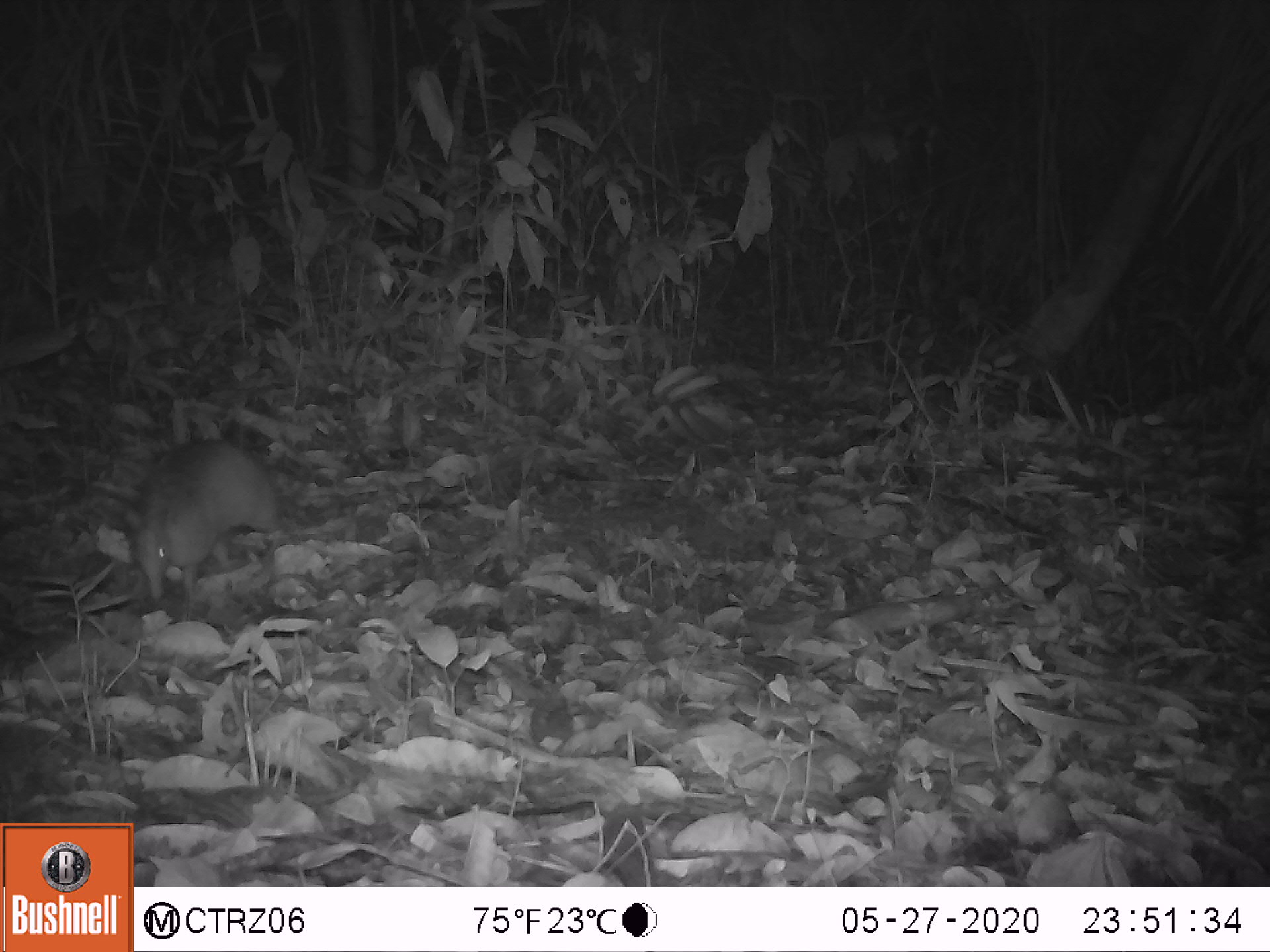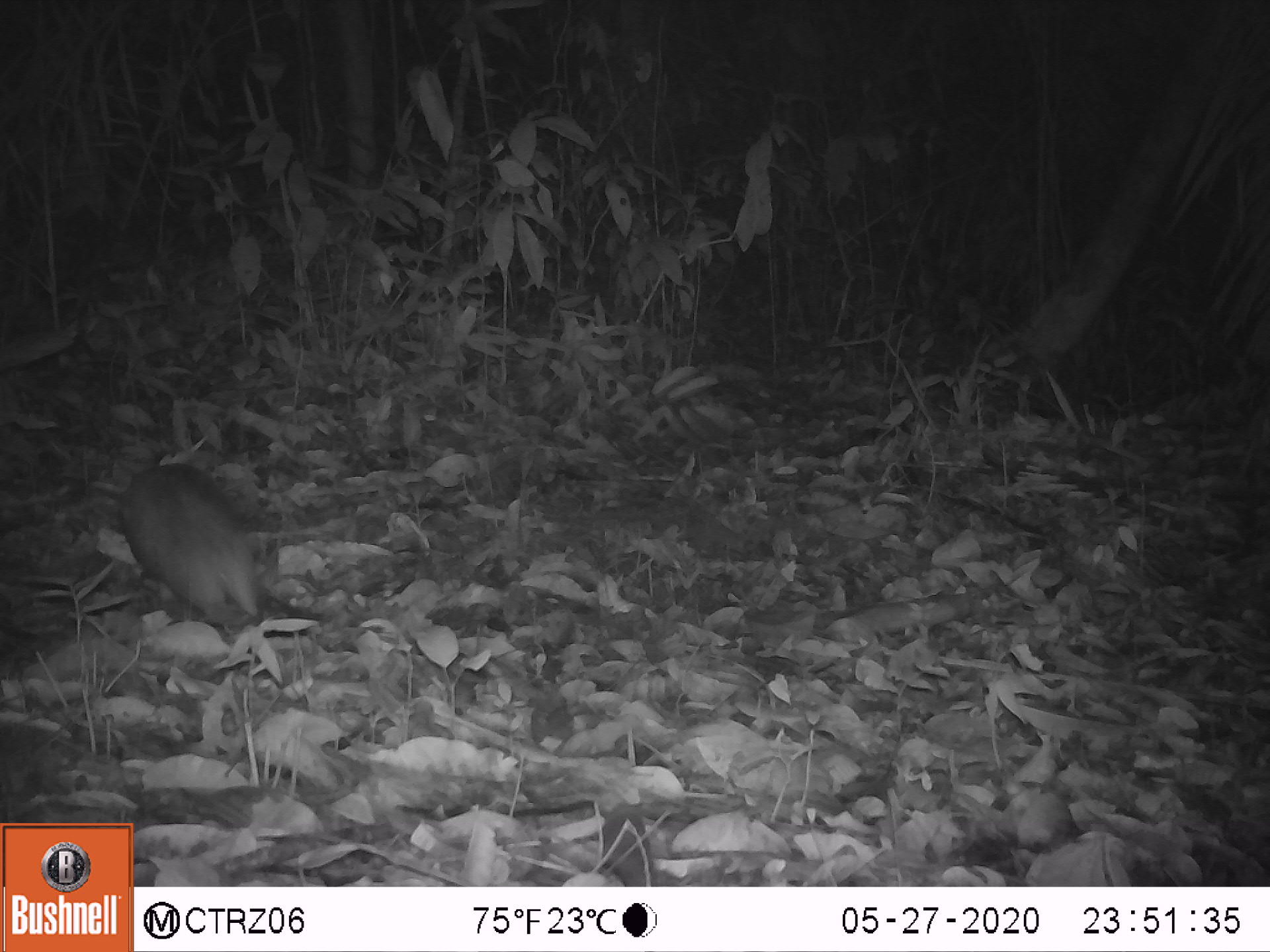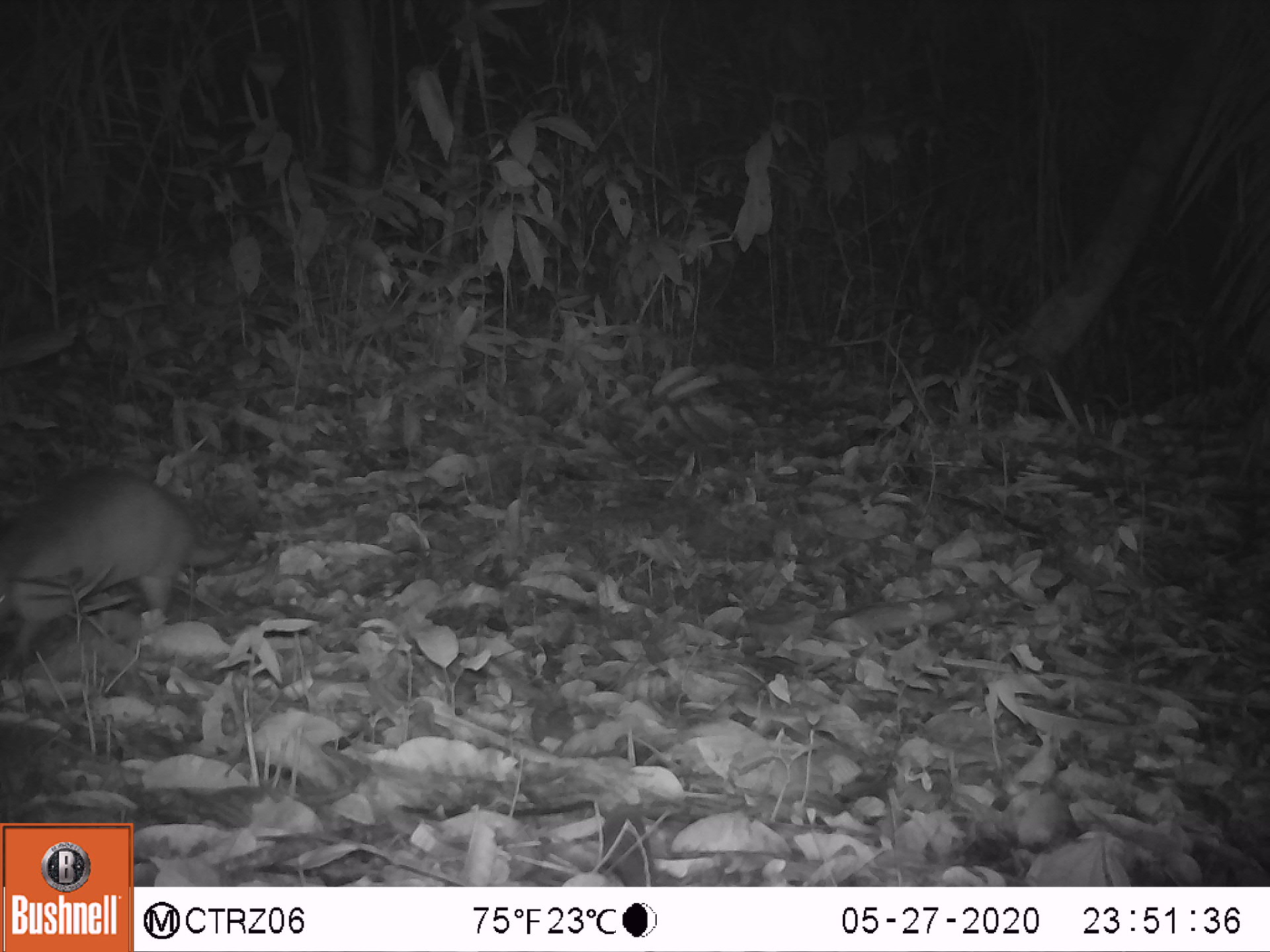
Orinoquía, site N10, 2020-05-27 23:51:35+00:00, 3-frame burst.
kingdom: Animalia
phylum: Chordata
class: Mammalia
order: Cingulata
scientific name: Cingulata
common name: armadillo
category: unknown armadillo